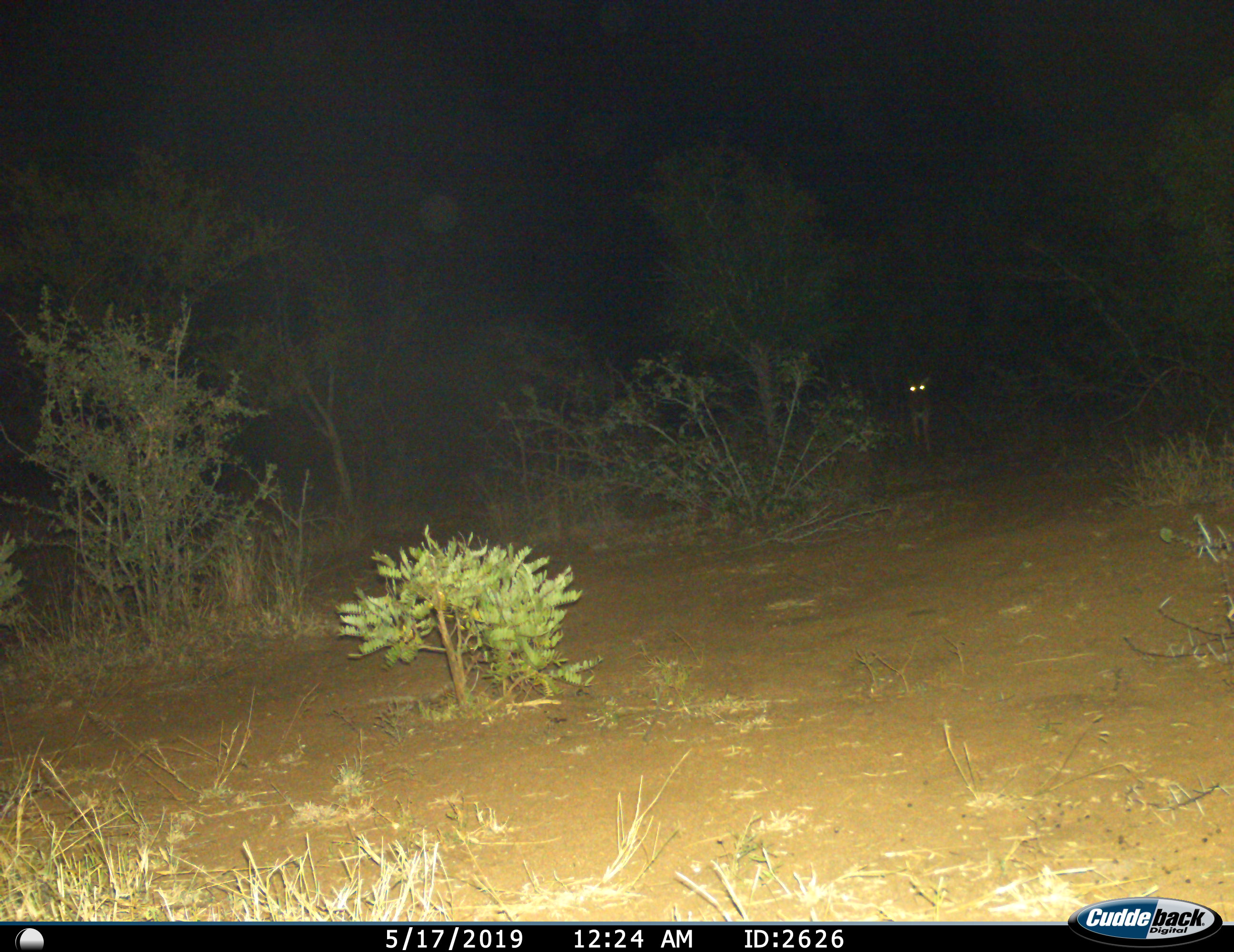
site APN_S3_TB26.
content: unidentified animal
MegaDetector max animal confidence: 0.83